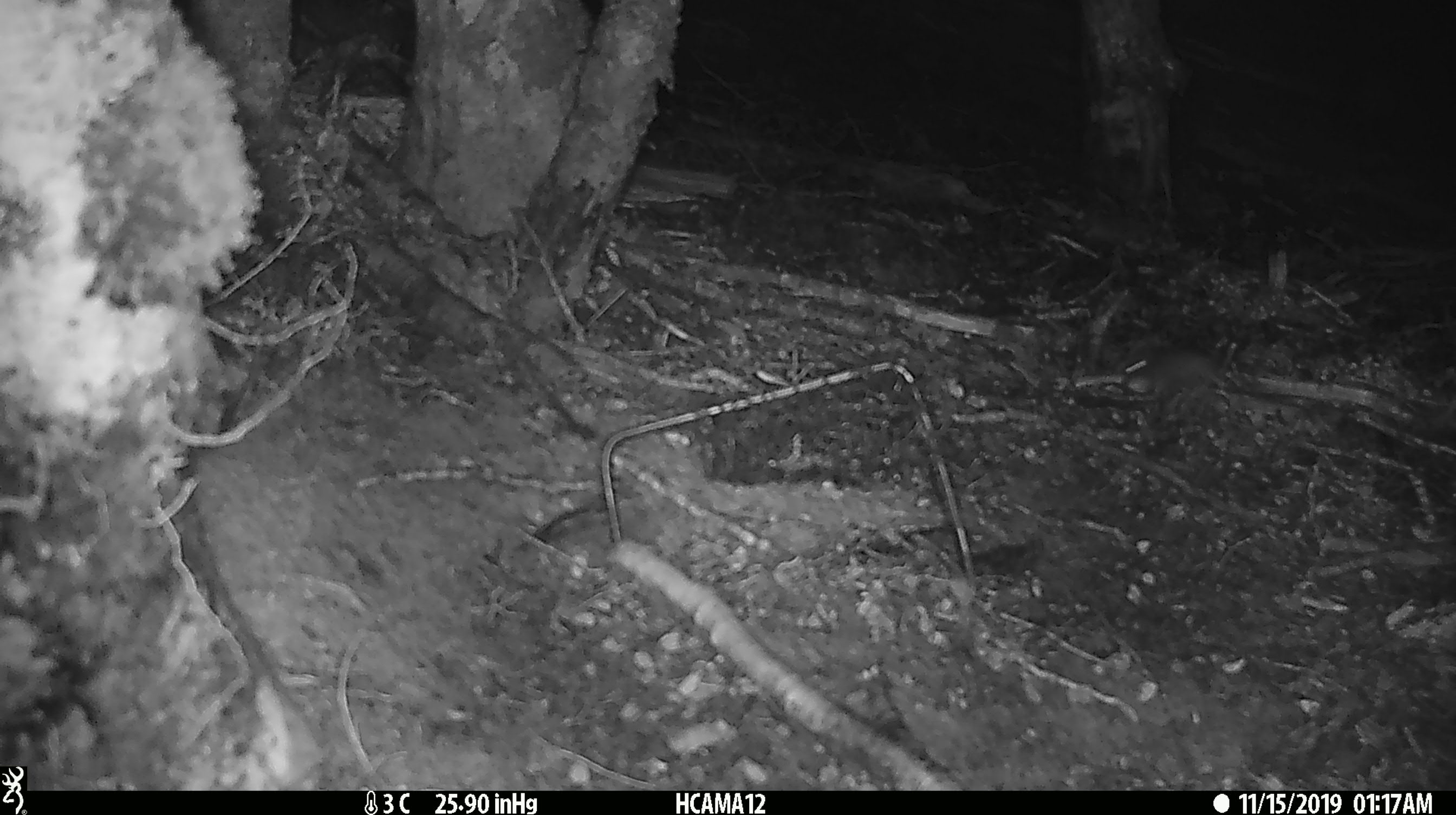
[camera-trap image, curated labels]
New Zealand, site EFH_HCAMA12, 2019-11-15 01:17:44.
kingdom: Animalia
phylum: Chordata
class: Mammalia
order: Rodentia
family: Muridae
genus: Mus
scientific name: Mus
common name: mouse